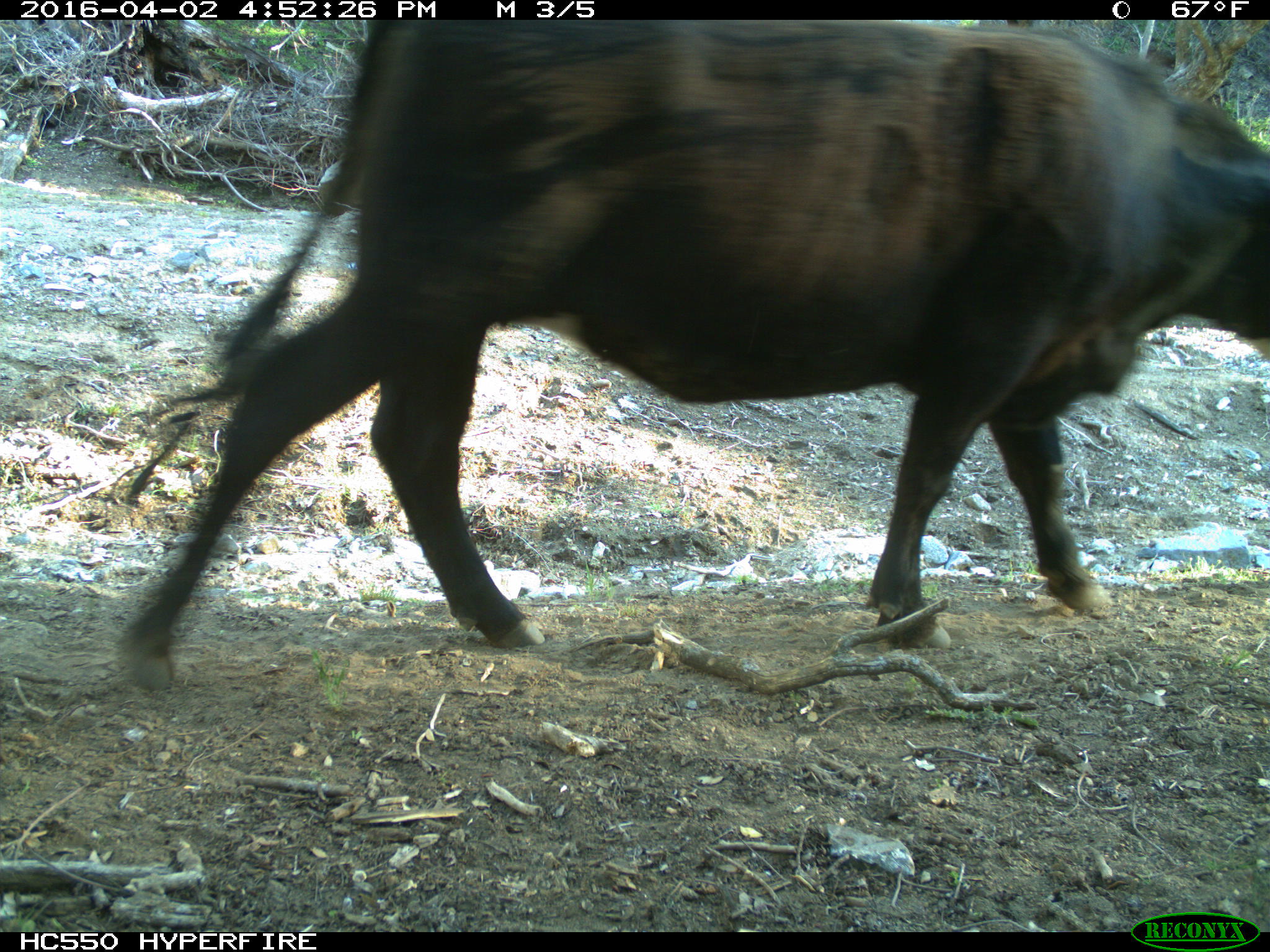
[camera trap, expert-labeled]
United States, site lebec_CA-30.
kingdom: Animalia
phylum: Chordata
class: Mammalia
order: Artiodactyla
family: Bovidae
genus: Bos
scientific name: Bos taurus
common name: domestic cow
Bos taurus (domestic cow).